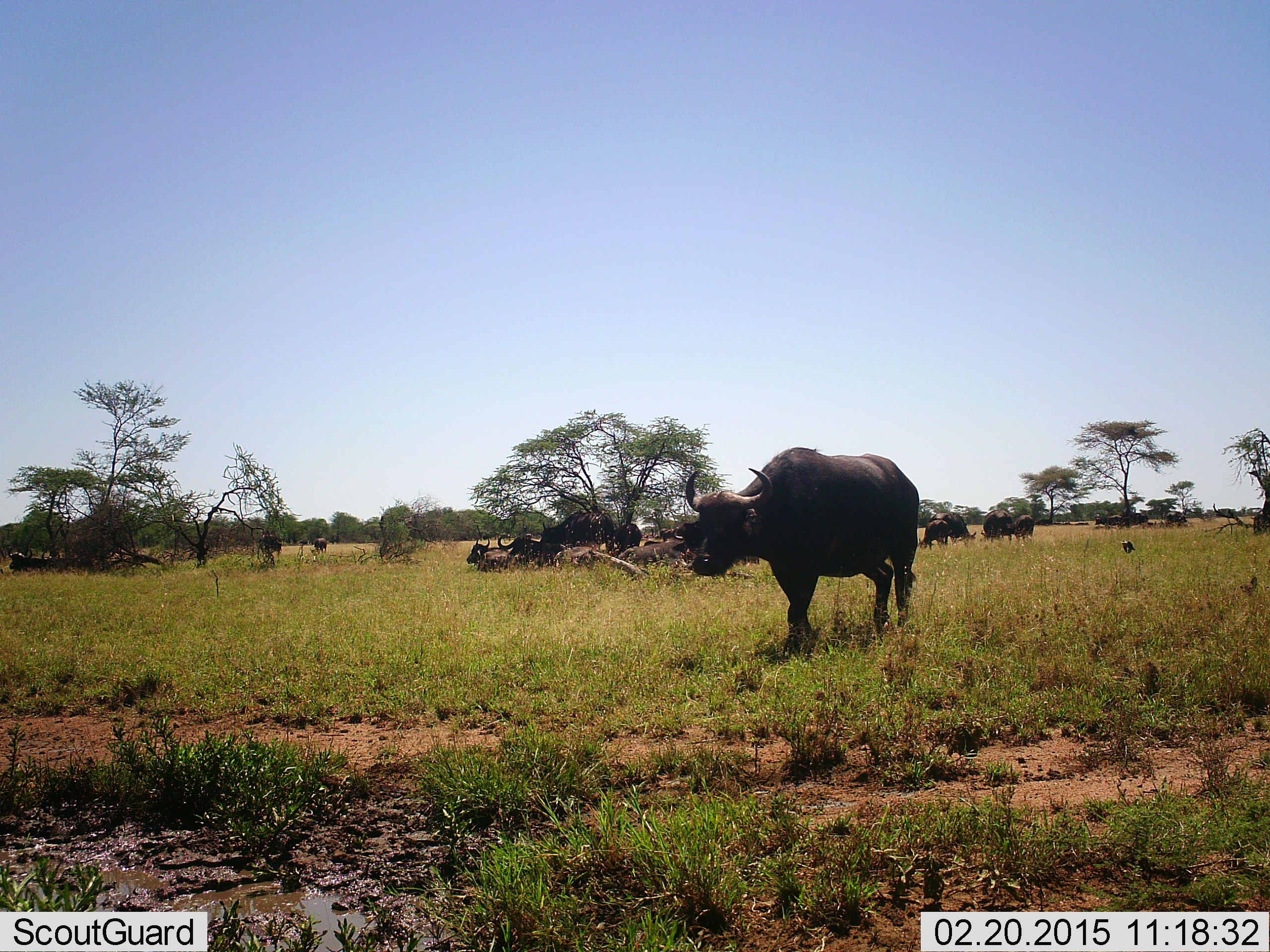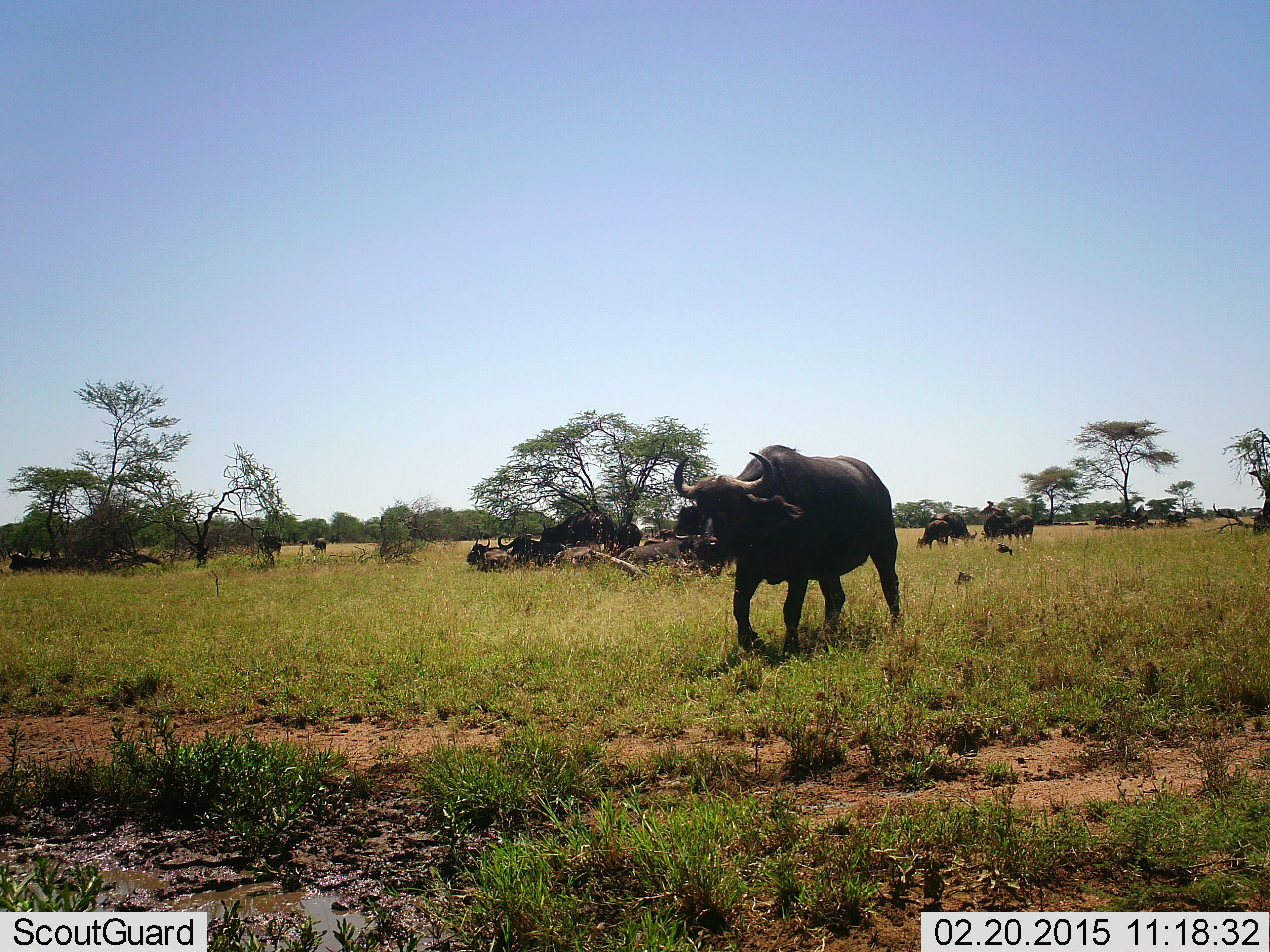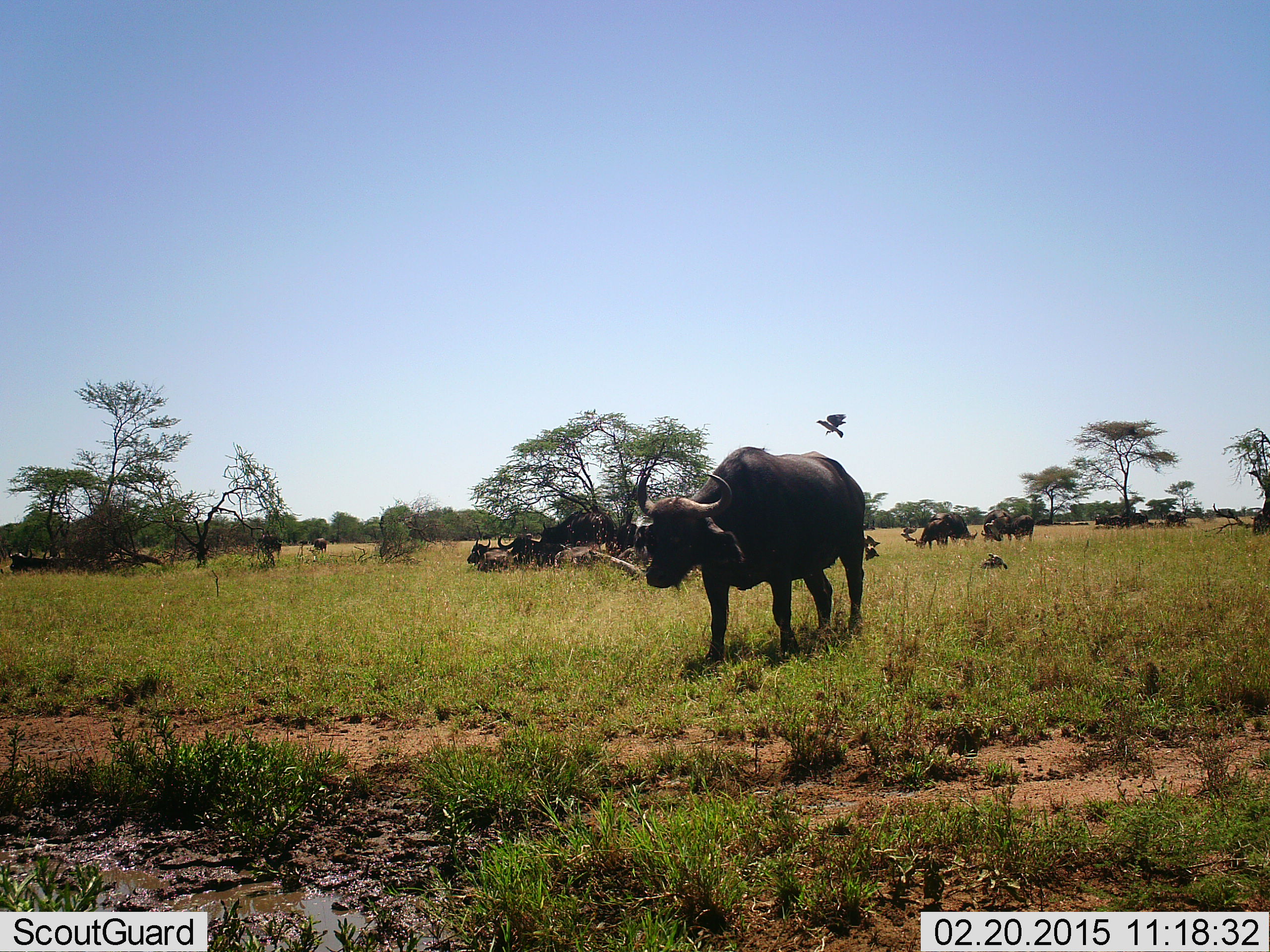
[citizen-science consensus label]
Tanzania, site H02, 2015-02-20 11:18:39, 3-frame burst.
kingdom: Animalia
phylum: Chordata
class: Mammalia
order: Artiodactyla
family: Bovidae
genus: Syncerus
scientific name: Syncerus caffer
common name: cape buffalo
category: buffalo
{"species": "buffalo (cape buffalo) (Syncerus caffer)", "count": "10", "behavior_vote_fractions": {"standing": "41%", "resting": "47%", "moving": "76%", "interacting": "6%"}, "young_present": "12%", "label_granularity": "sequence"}